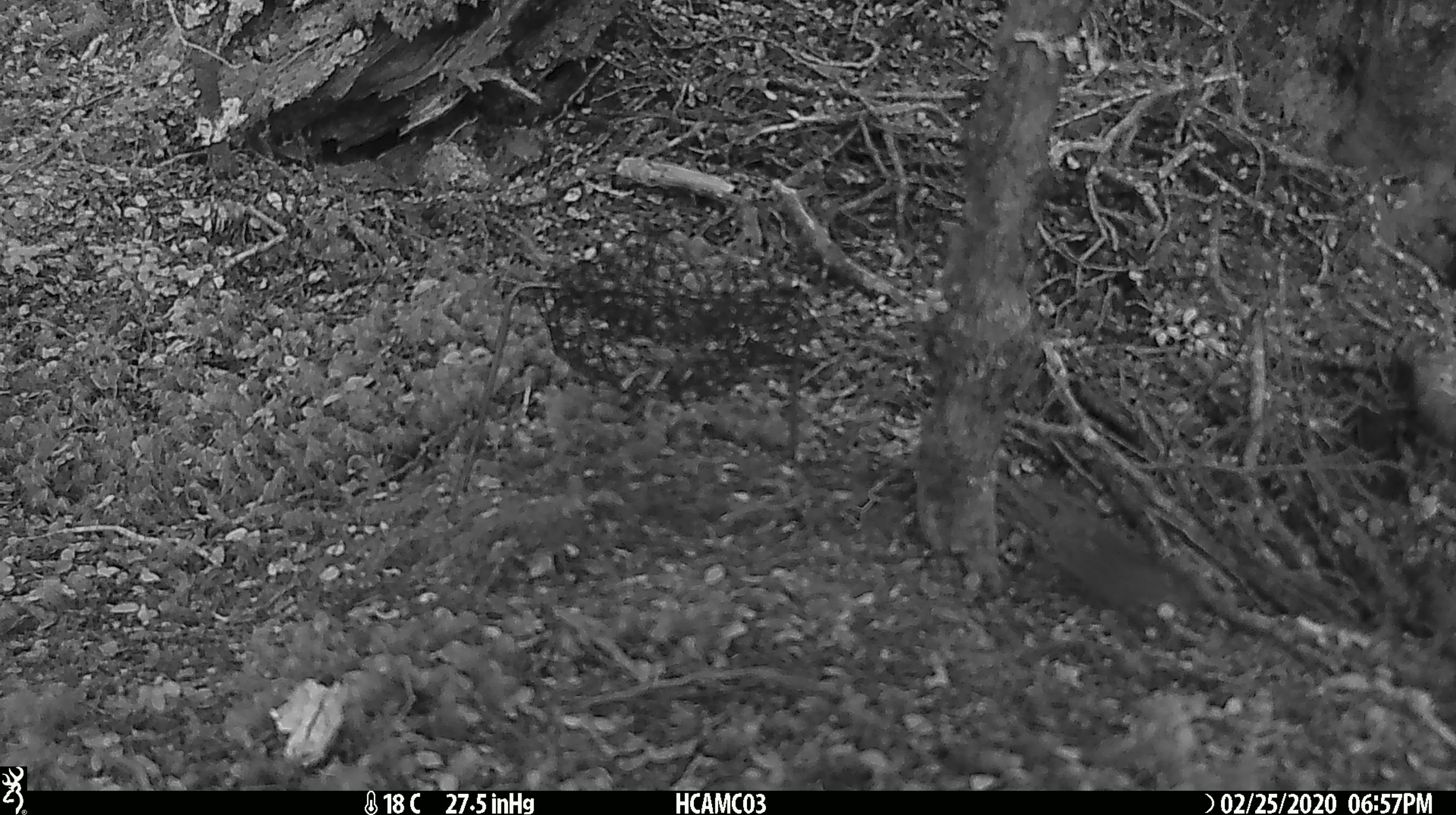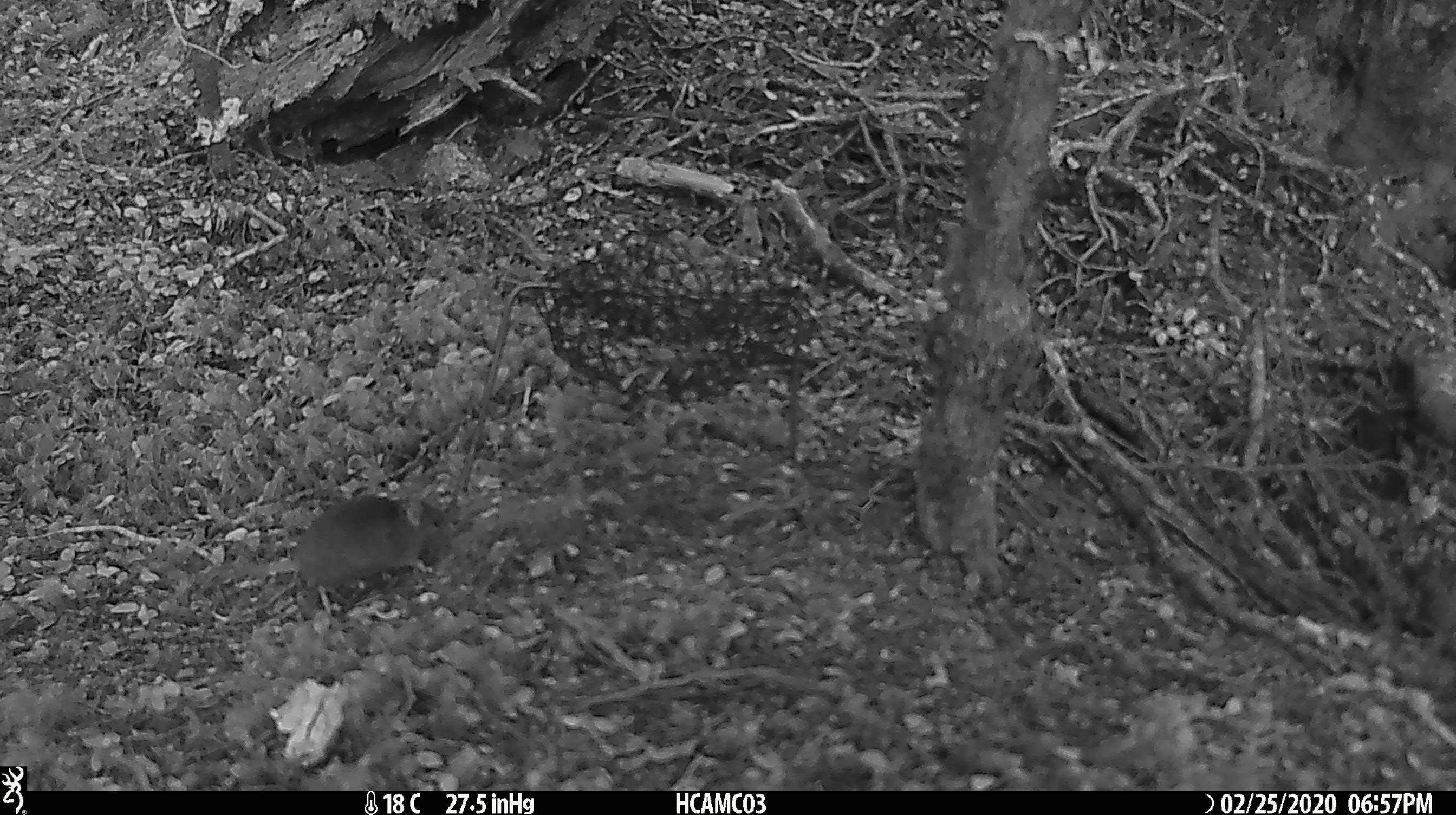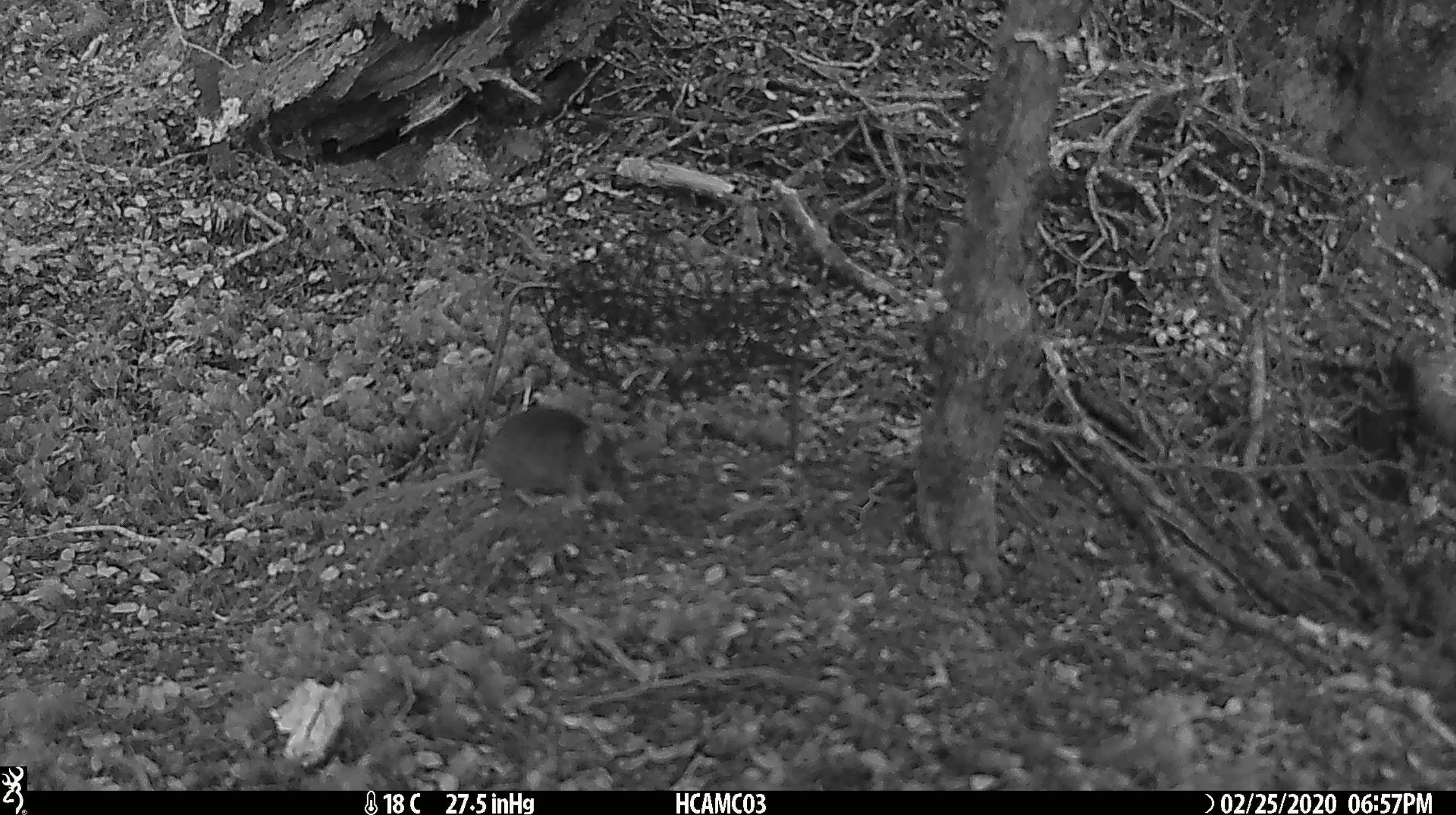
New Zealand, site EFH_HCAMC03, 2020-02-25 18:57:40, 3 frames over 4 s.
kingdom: Animalia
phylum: Chordata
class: Mammalia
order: Rodentia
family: Muridae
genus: Mus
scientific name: Mus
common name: mouse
Mouse (Mus).